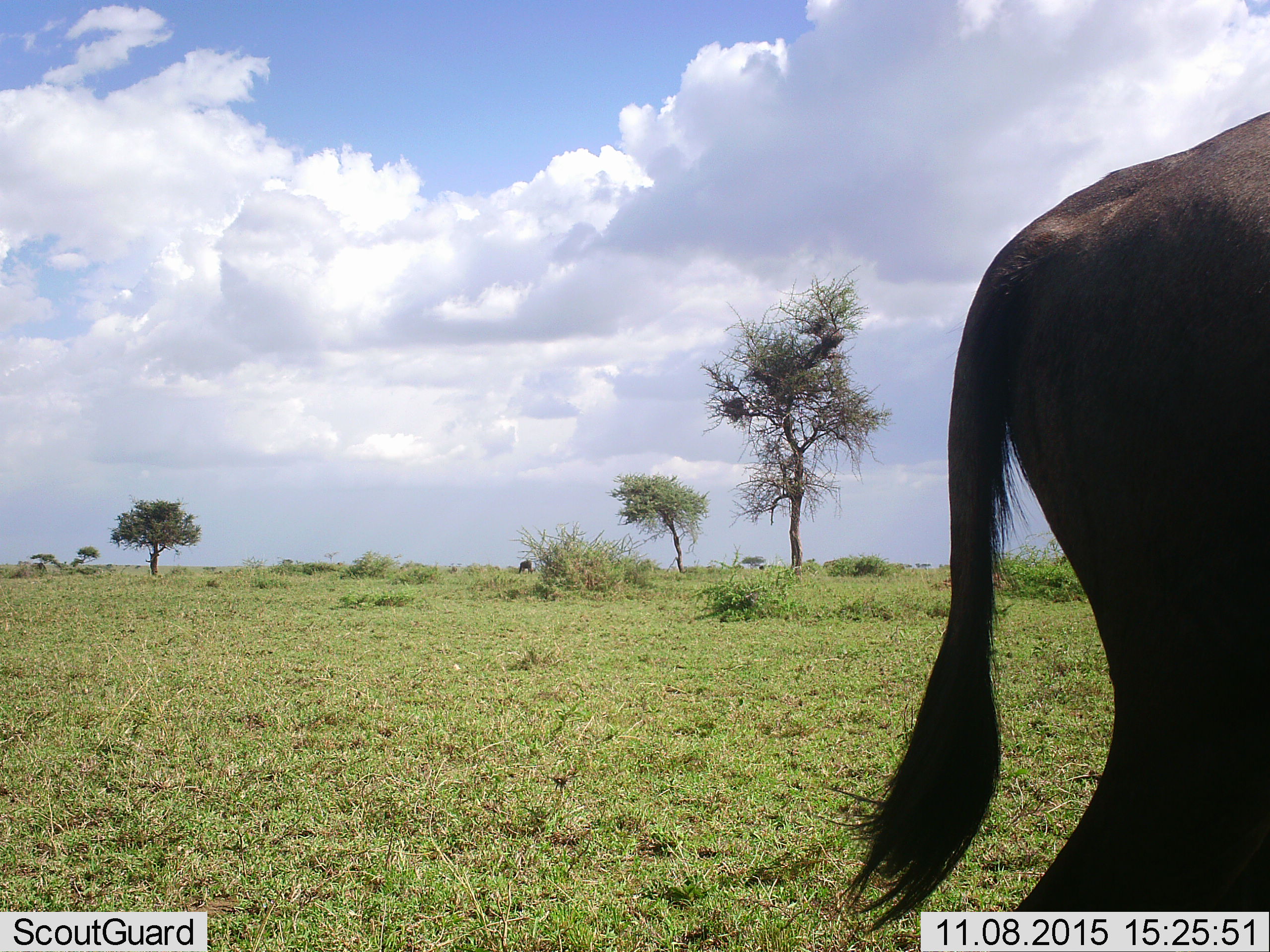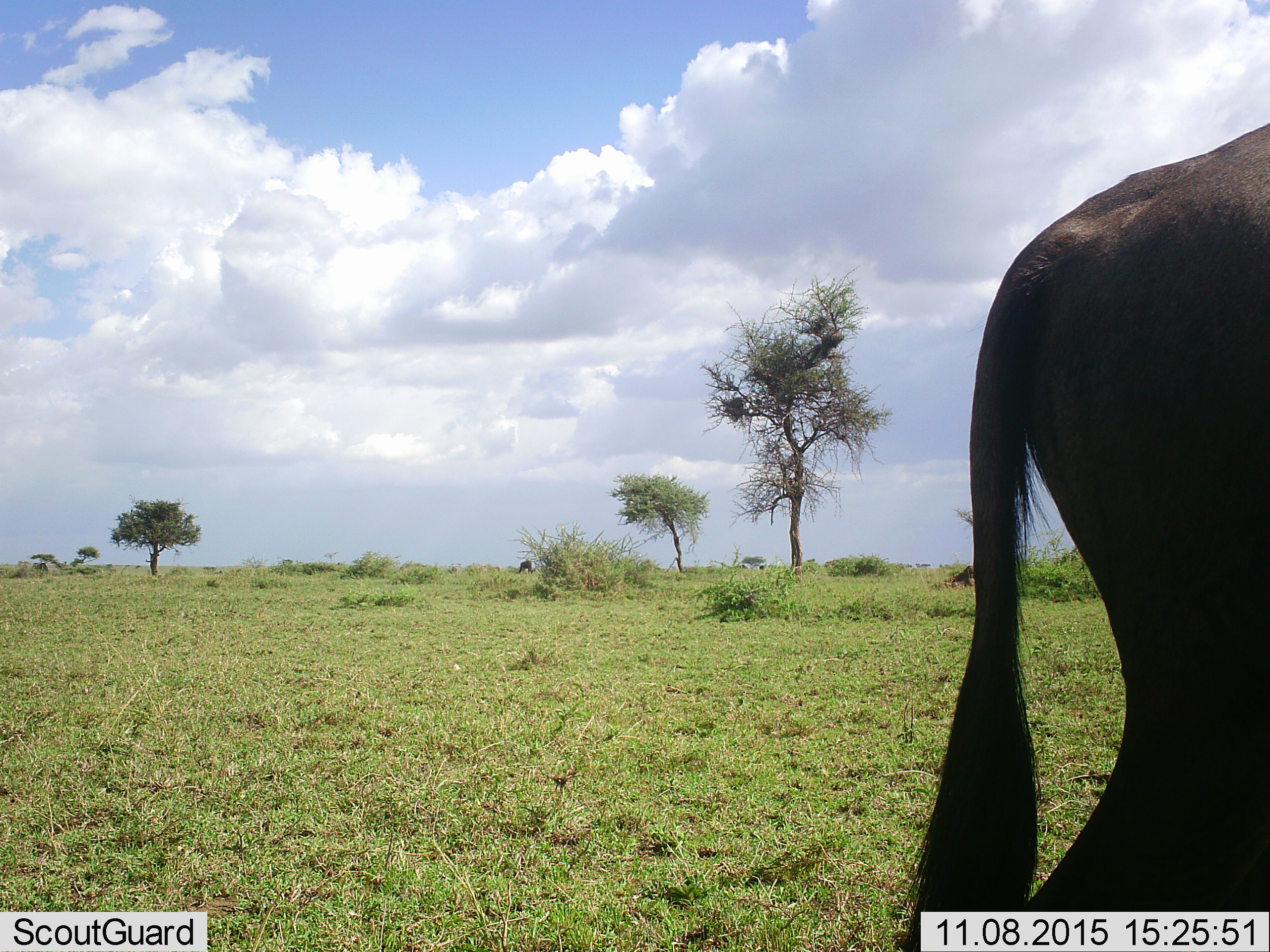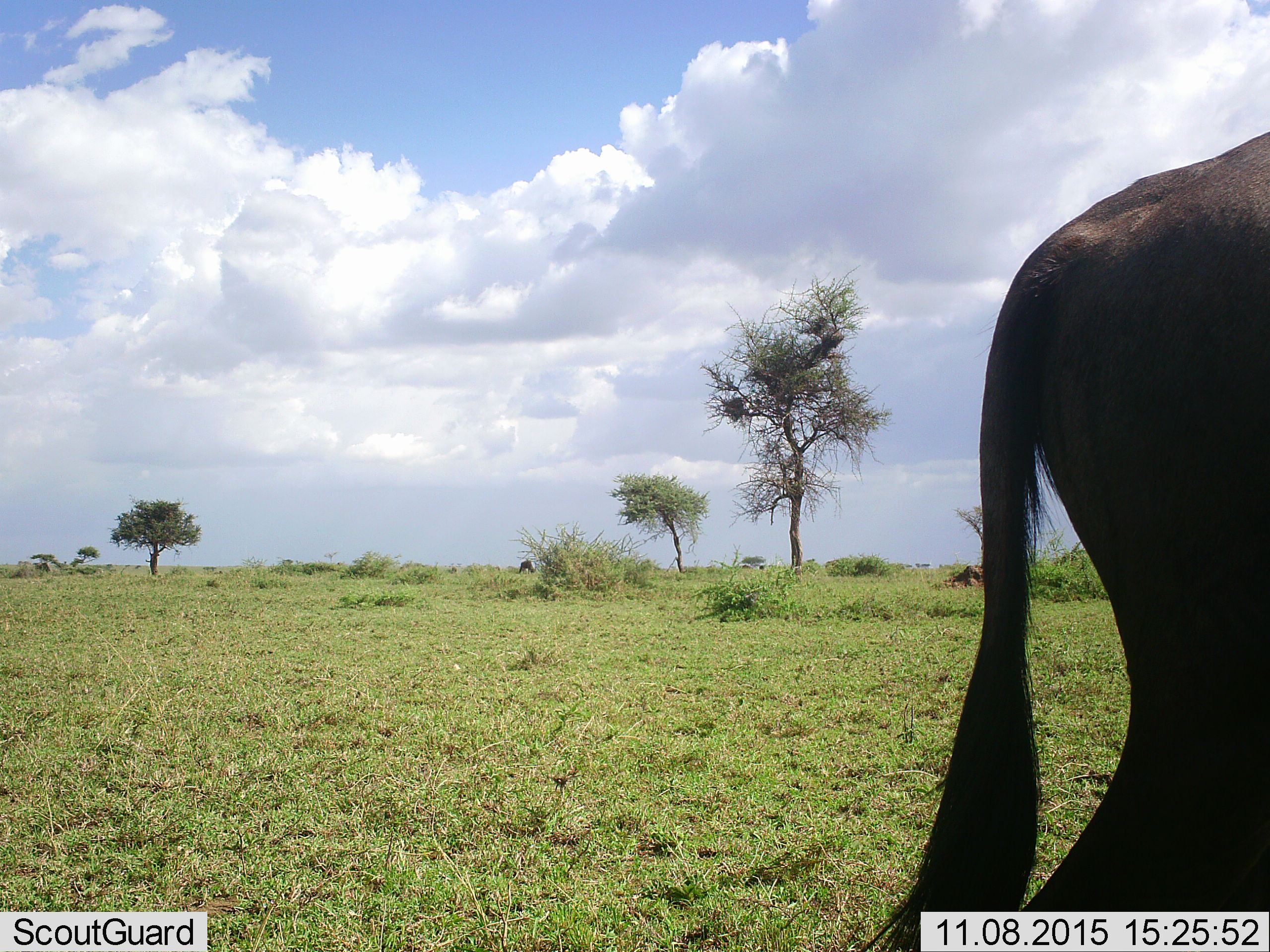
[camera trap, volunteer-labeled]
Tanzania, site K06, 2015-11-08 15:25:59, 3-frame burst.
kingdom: Animalia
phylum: Chordata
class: Mammalia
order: Artiodactyla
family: Bovidae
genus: Connochaetes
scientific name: Connochaetes taurinus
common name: blue wildebeest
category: wildebeest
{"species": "wildebeest (blue wildebeest) (Connochaetes taurinus)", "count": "4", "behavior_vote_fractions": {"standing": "100%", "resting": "14%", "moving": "57%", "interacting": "0%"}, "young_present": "0%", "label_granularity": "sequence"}